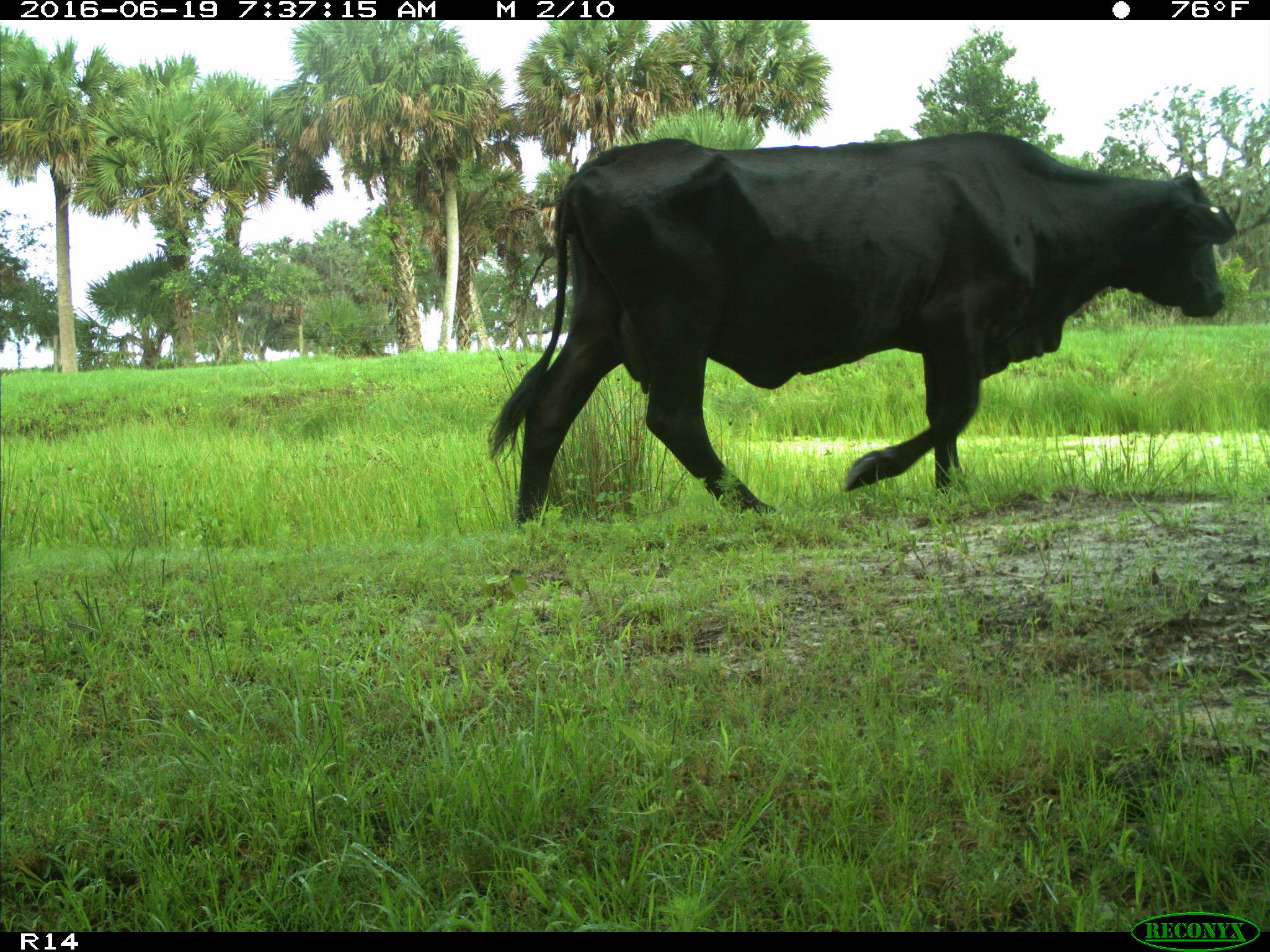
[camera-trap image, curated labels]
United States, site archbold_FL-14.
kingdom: Animalia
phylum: Chordata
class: Mammalia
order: Artiodactyla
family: Bovidae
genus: Bos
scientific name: Bos taurus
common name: domestic cow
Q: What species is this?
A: Bos taurus (domestic cow).